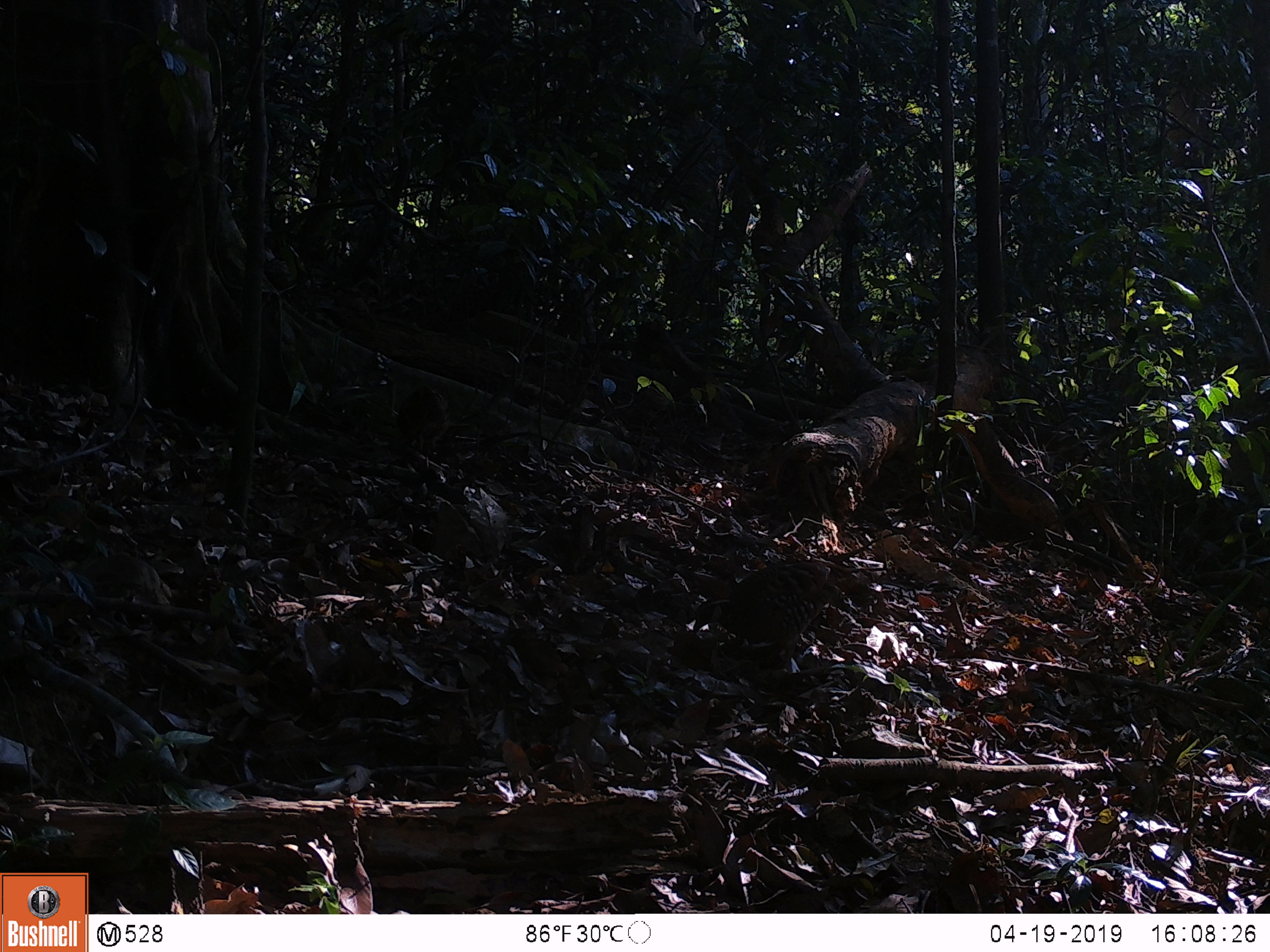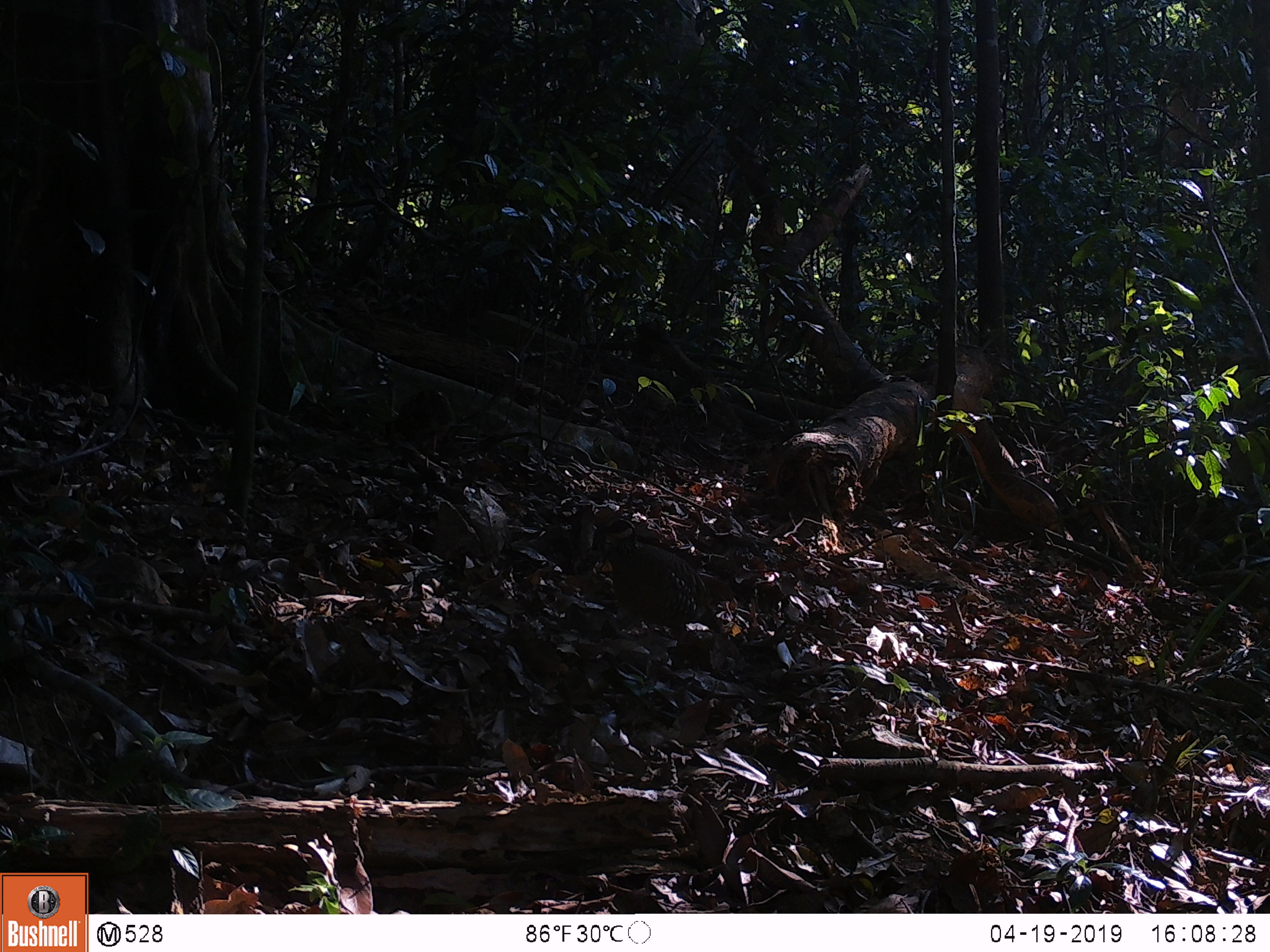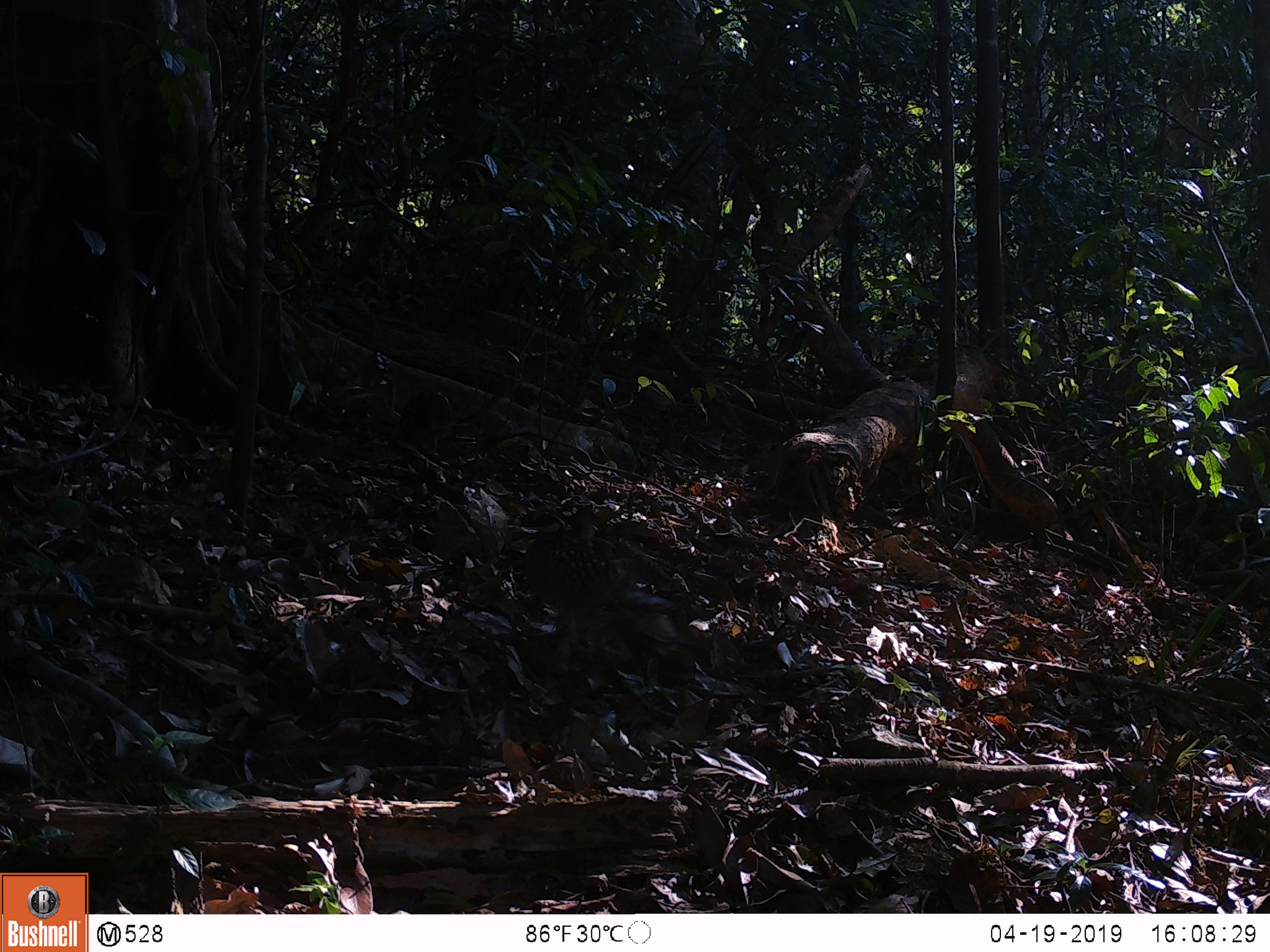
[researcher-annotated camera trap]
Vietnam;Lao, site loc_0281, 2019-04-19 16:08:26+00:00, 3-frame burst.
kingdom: Animalia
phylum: Chordata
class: Aves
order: Galliformes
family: Phasianidae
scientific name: Phasianidae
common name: partridge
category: unidentified partridge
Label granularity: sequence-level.